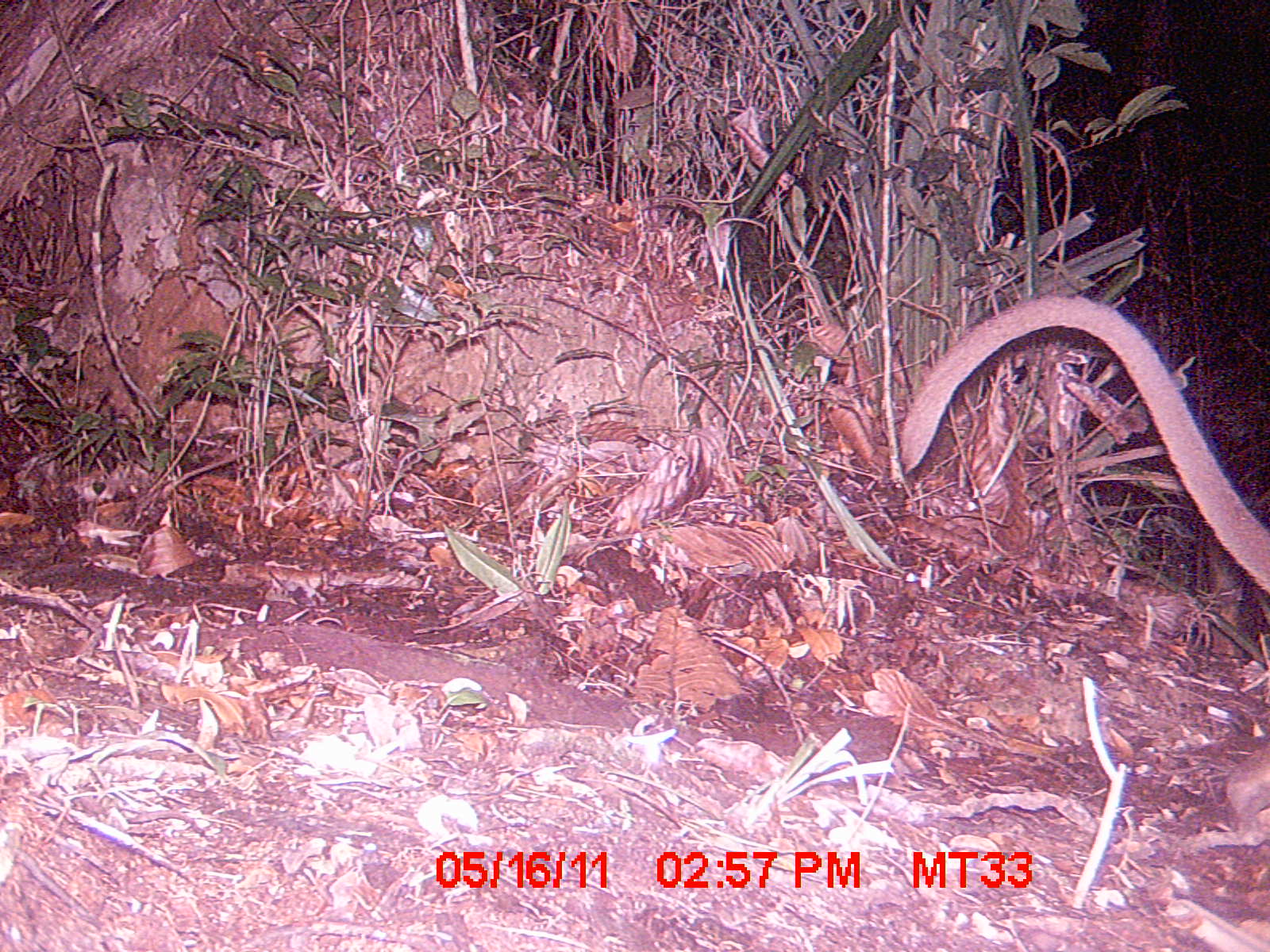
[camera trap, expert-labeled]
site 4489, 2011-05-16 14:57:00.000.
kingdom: Animalia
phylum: Chordata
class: Mammalia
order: Carnivora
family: Eupleridae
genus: Cryptoprocta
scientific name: Cryptoprocta ferox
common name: fossa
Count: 1.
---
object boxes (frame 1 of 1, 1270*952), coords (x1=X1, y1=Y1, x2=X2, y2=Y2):
cryptoprocta ferox: (x1=898, y1=295, x2=1268, y2=594)